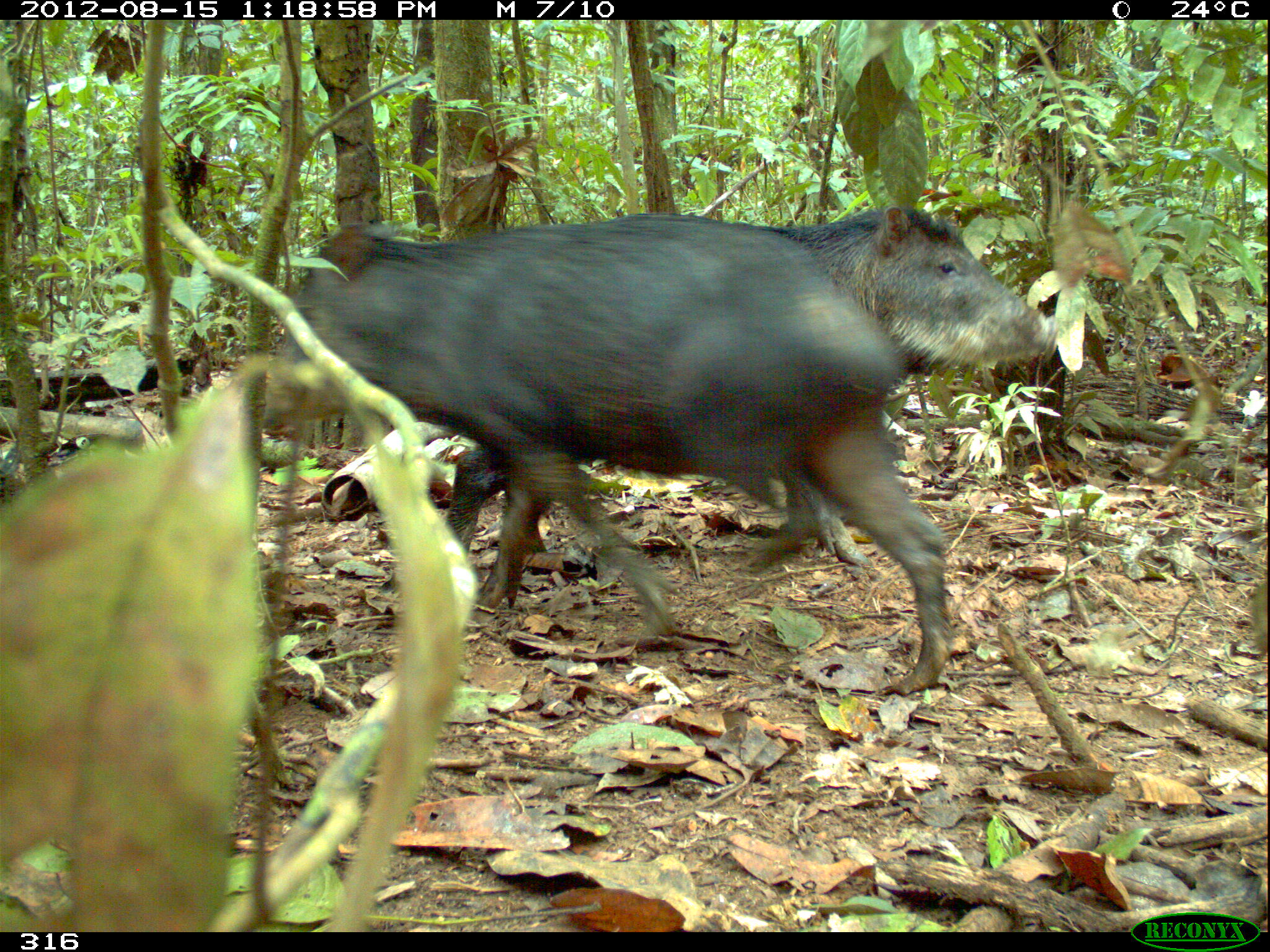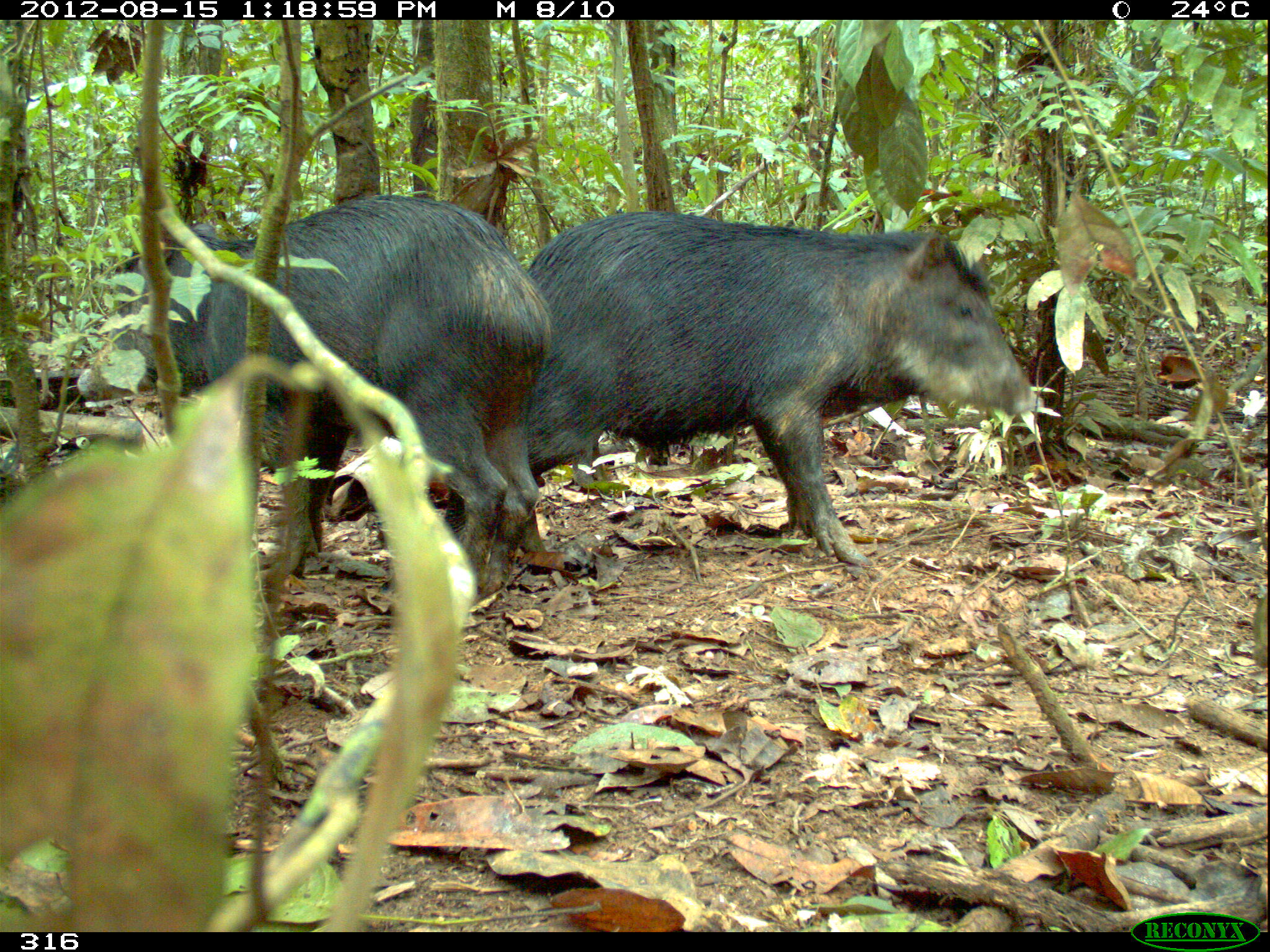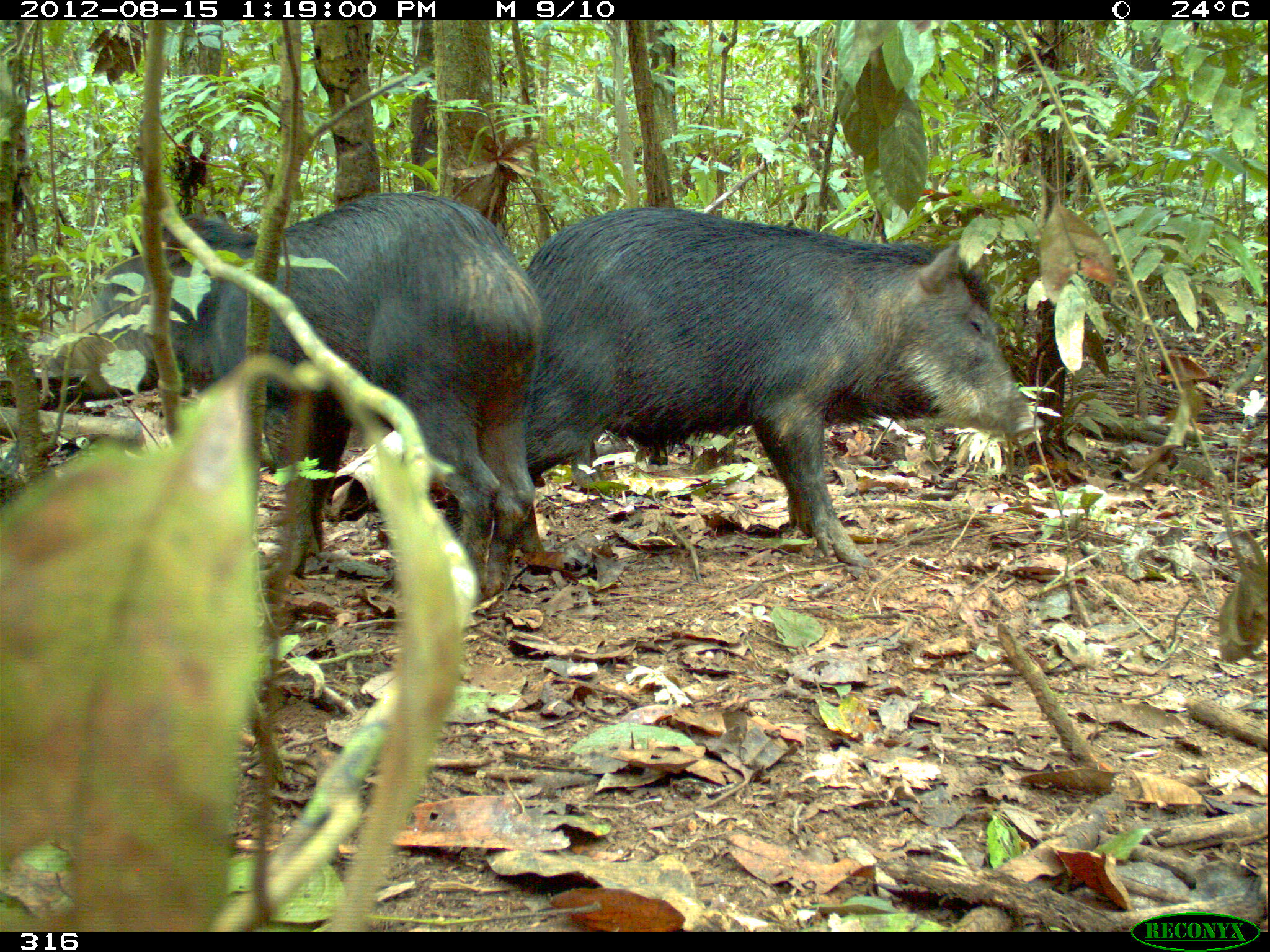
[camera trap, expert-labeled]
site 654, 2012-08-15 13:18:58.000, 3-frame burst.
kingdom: Animalia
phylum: Chordata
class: Mammalia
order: Artiodactyla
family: Tayassuidae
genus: Tayassu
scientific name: Tayassu pecari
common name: white-lipped peccary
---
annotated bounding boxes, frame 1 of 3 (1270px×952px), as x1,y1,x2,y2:
tayassu pecari: 262,217,959,699; 432,202,1062,571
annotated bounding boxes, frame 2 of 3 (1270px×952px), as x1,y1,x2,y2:
tayassu pecari: 439,210,1046,578; 77,193,554,601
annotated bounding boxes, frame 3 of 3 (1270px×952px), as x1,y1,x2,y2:
tayassu pecari: 28,188,546,607; 513,206,1040,576